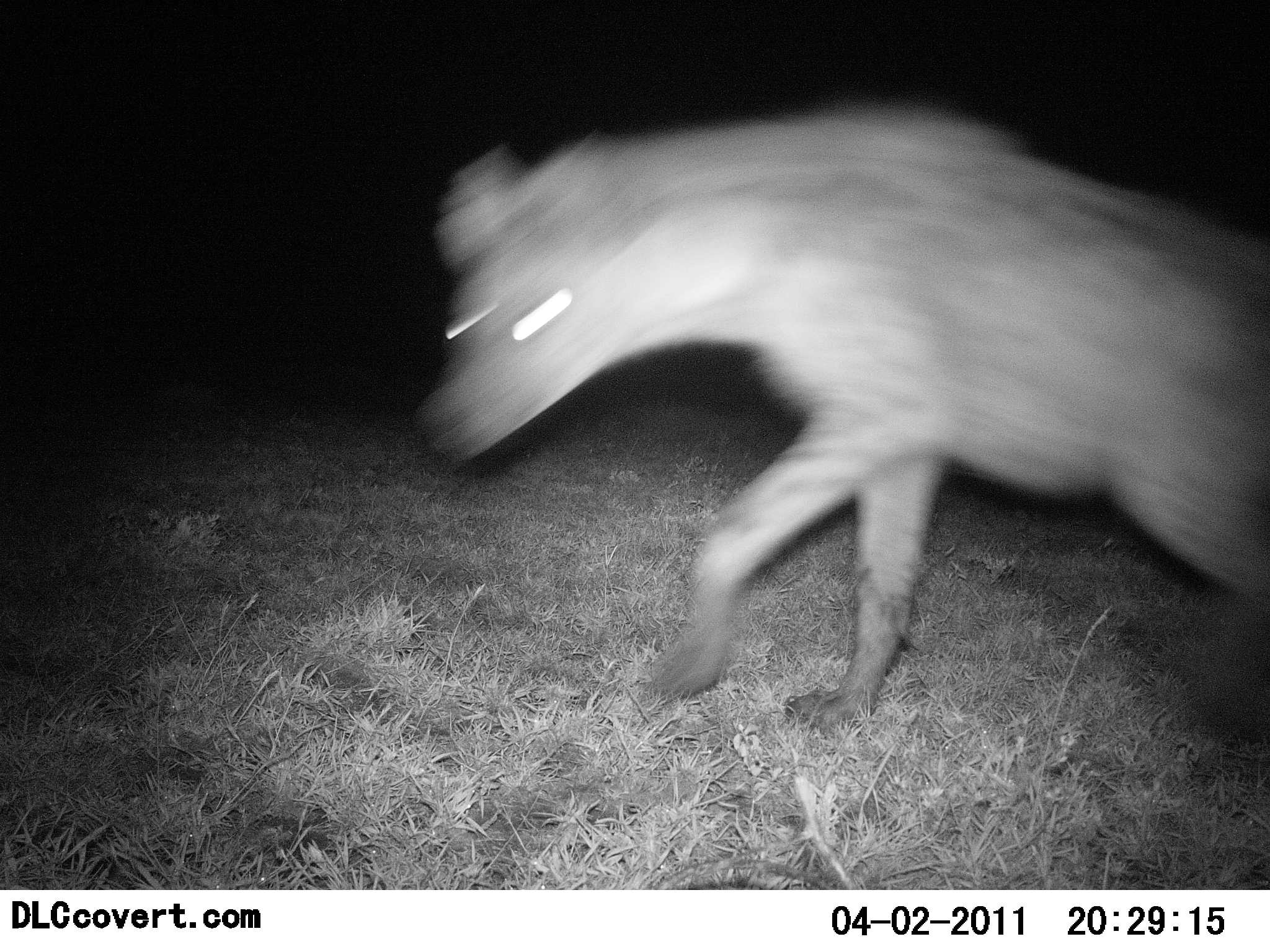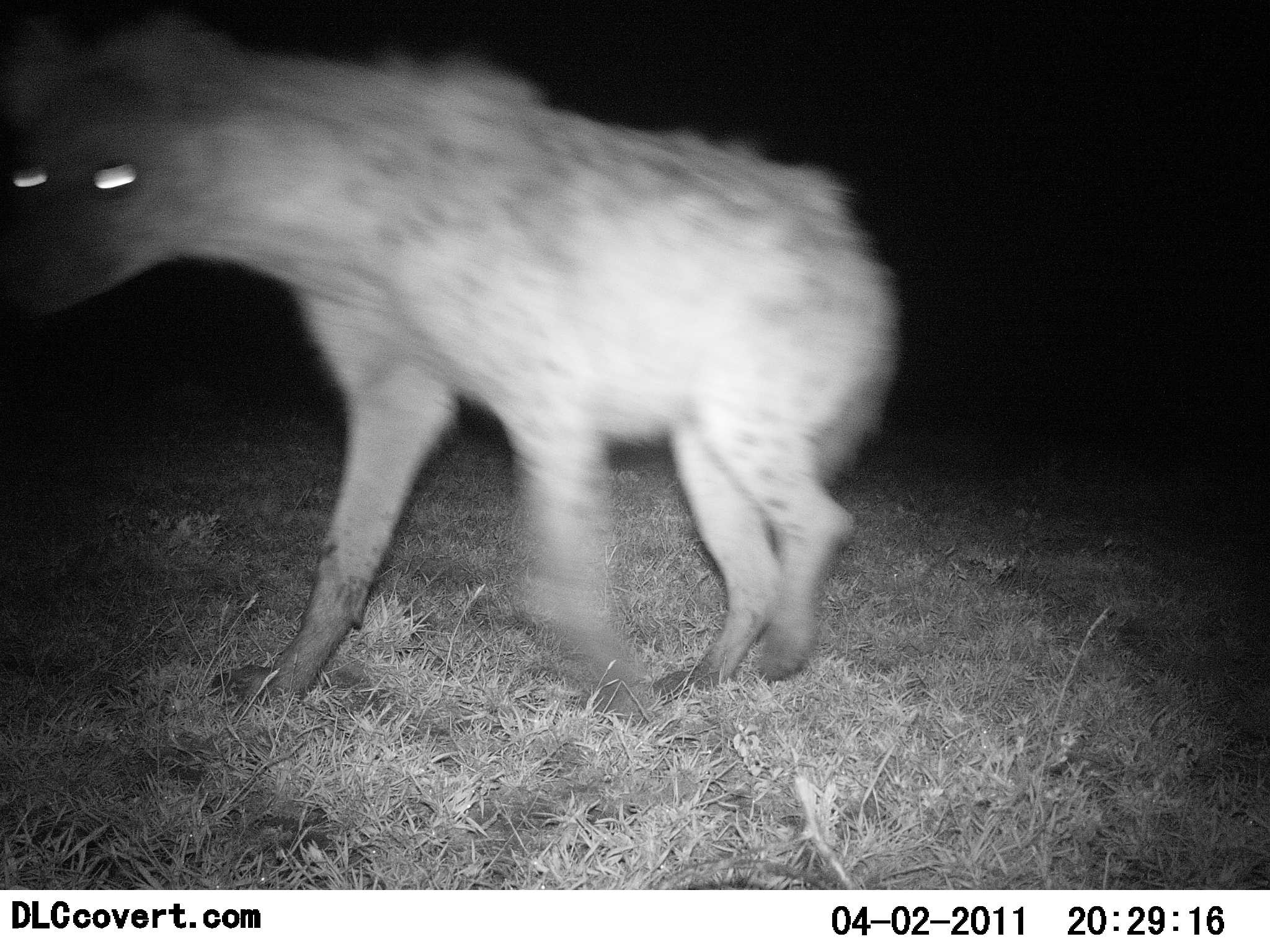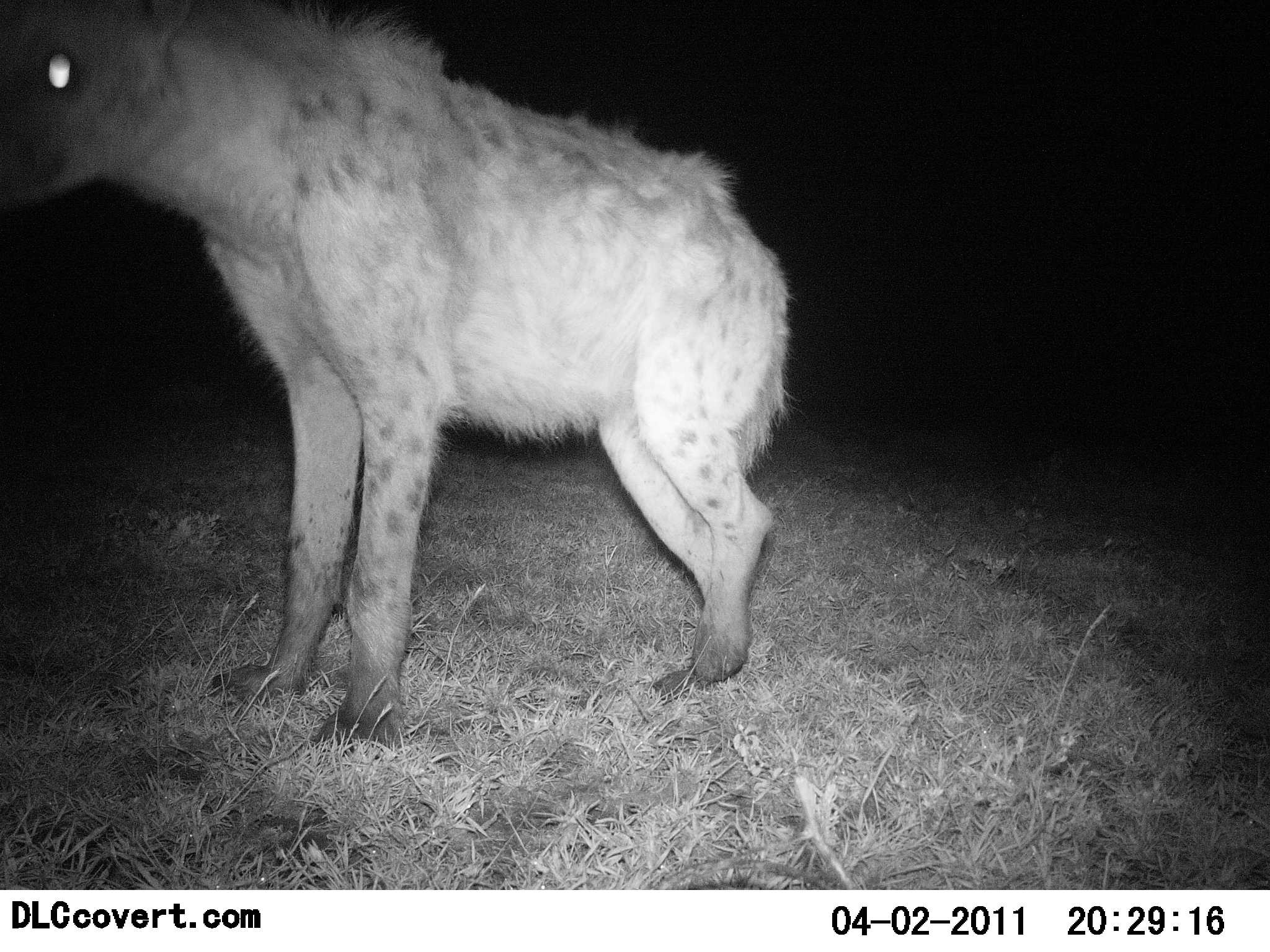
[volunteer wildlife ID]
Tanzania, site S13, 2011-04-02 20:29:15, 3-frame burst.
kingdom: Animalia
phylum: Chordata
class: Mammalia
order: Carnivora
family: Hyaenidae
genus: Crocuta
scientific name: Crocuta crocuta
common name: spotted hyena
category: hyenaspotted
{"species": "hyenaspotted (spotted hyena) (Crocuta crocuta)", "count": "1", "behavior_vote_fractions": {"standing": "18%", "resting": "0%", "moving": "100%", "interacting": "0%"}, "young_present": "0%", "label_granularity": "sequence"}